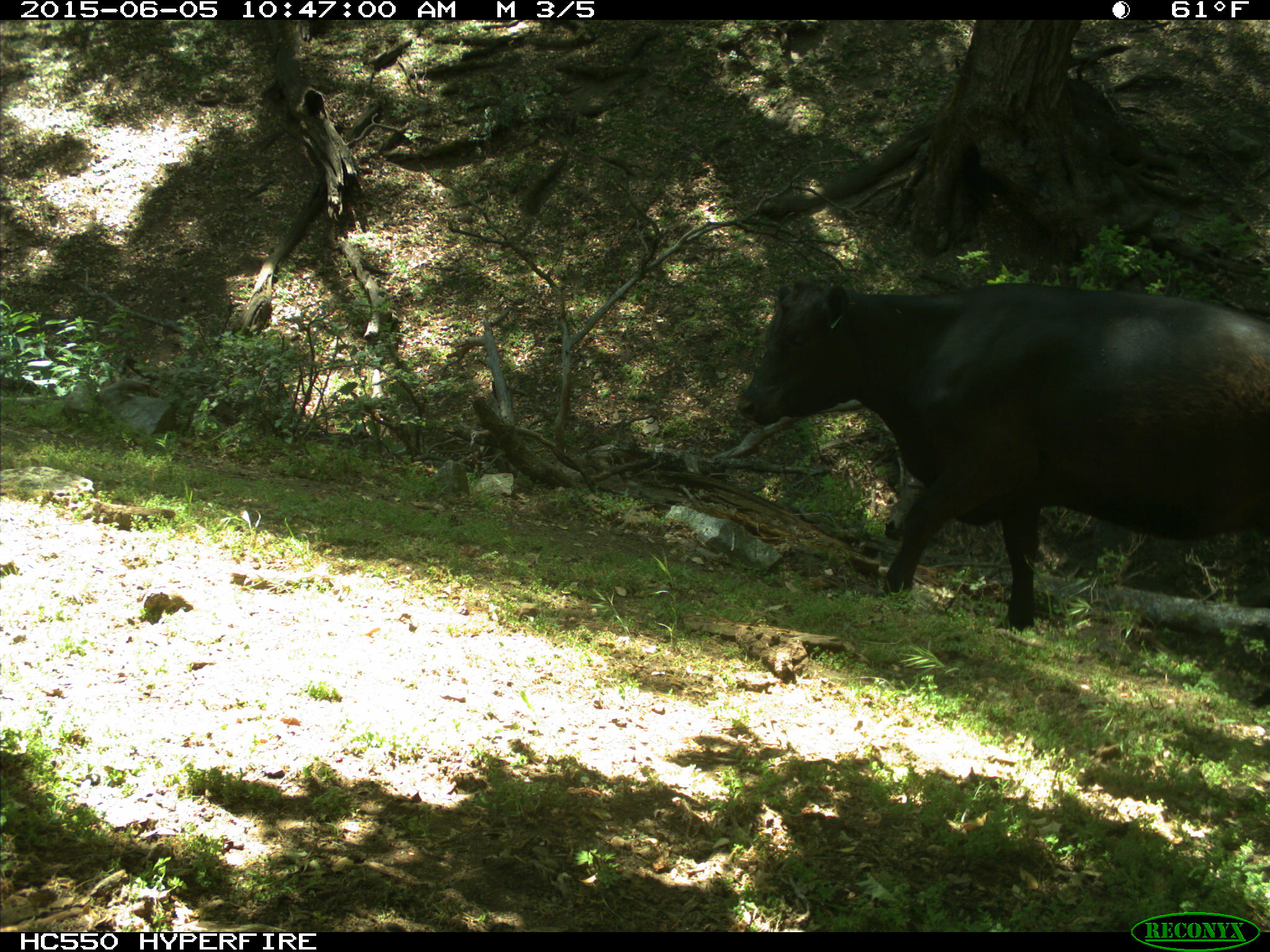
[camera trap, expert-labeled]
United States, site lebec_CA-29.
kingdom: Animalia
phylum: Chordata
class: Mammalia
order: Artiodactyla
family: Bovidae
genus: Bos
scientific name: Bos taurus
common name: domestic cow